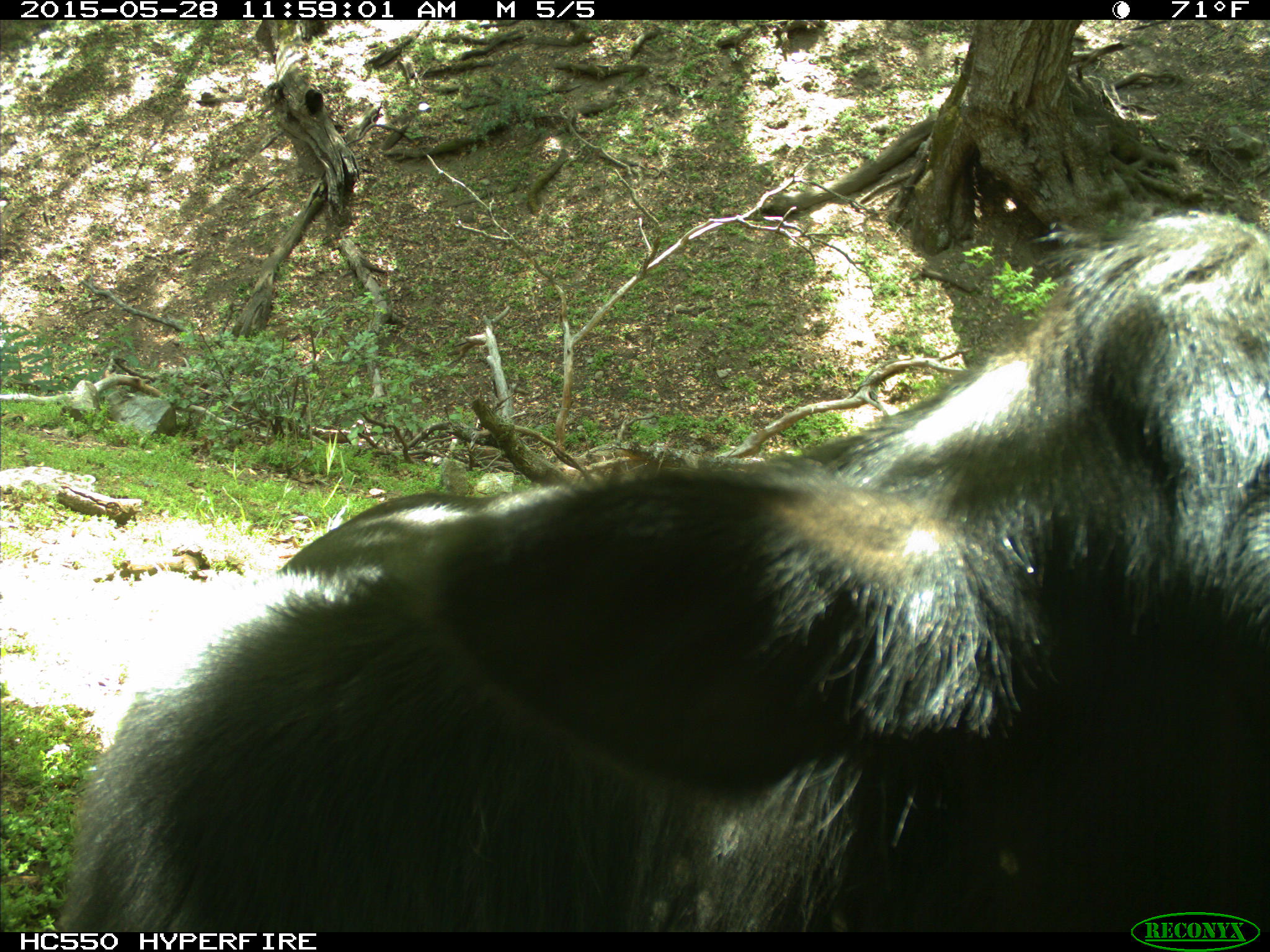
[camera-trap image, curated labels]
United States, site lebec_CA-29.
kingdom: Animalia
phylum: Chordata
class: Mammalia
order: Artiodactyla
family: Bovidae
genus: Bos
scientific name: Bos taurus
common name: domestic cow